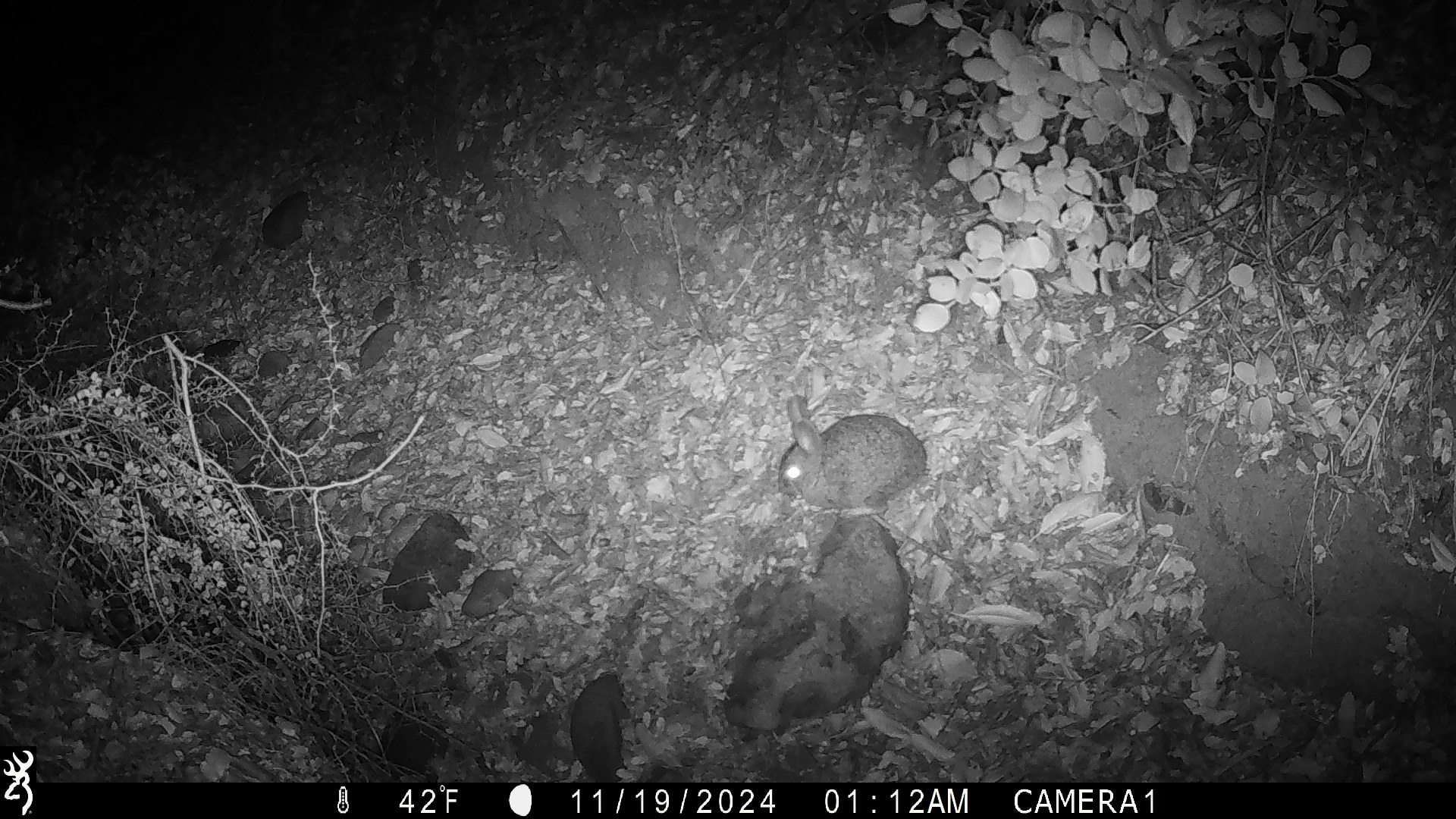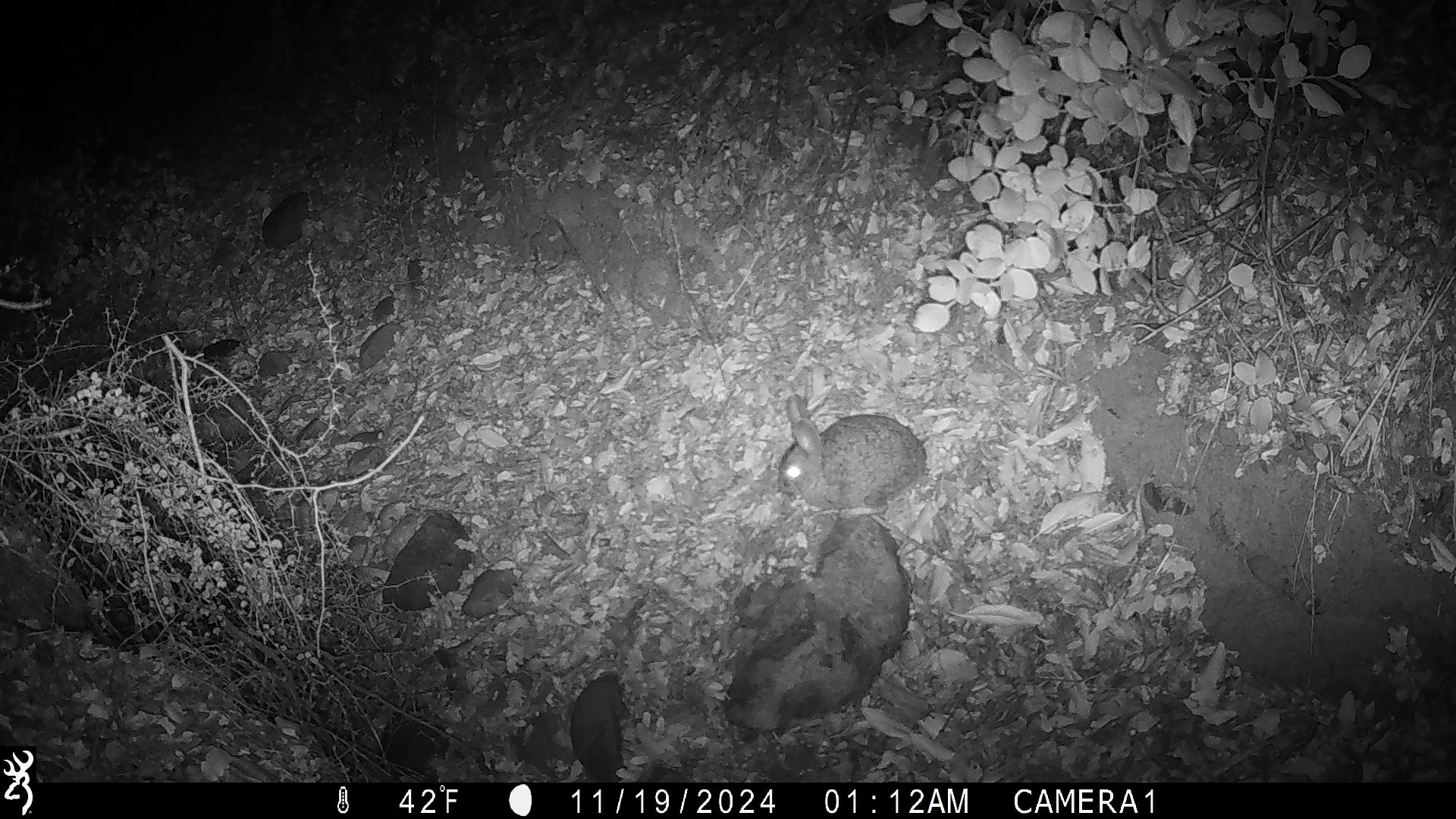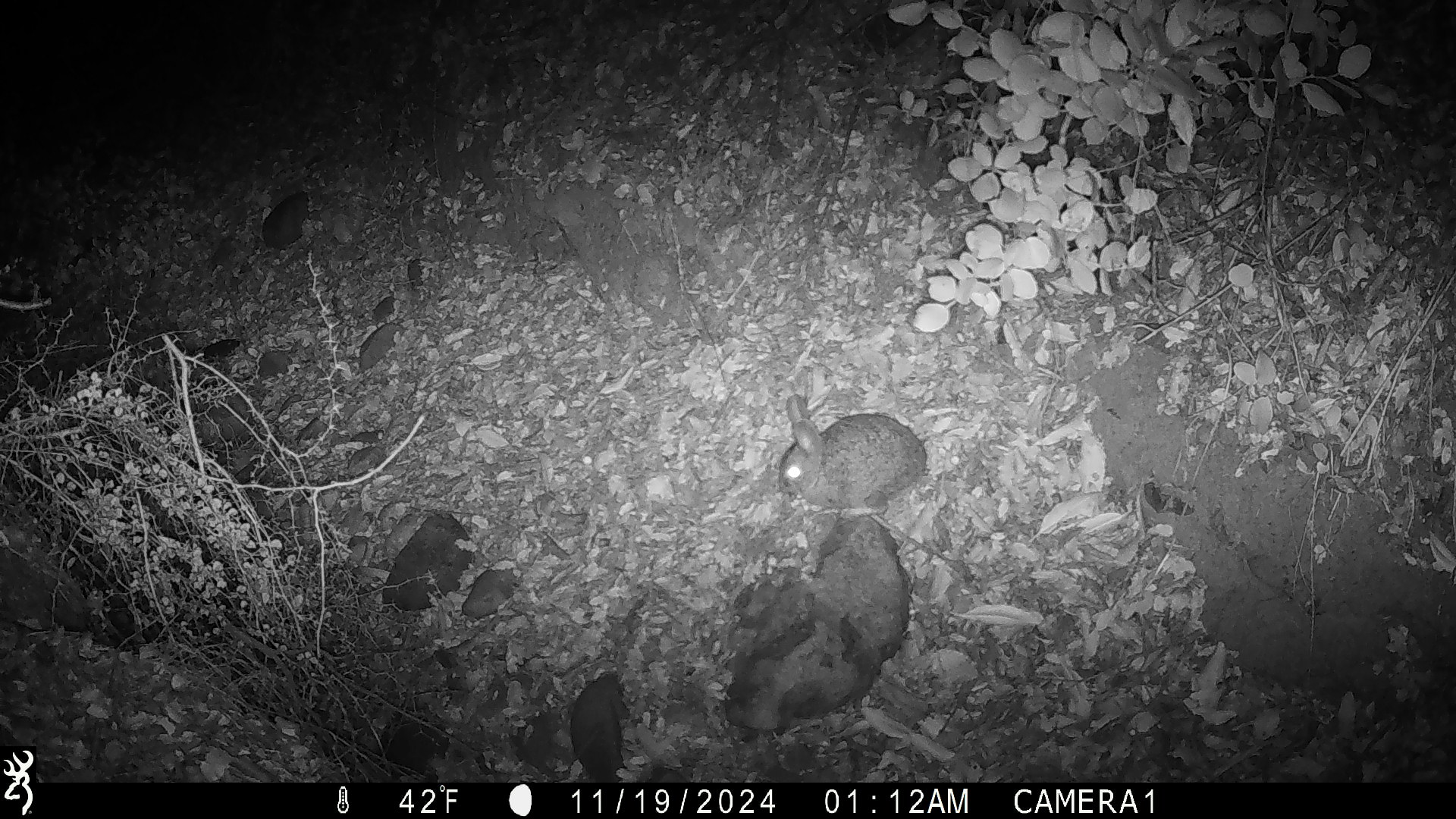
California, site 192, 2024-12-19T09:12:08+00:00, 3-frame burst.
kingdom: Animalia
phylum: Chordata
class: Mammalia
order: Lagomorpha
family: Leporidae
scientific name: Leporidae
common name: rabbit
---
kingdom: Animalia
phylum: Chordata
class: Mammalia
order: Lagomorpha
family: Leporidae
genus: Sylvilagus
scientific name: Sylvilagus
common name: cottontail rabbit